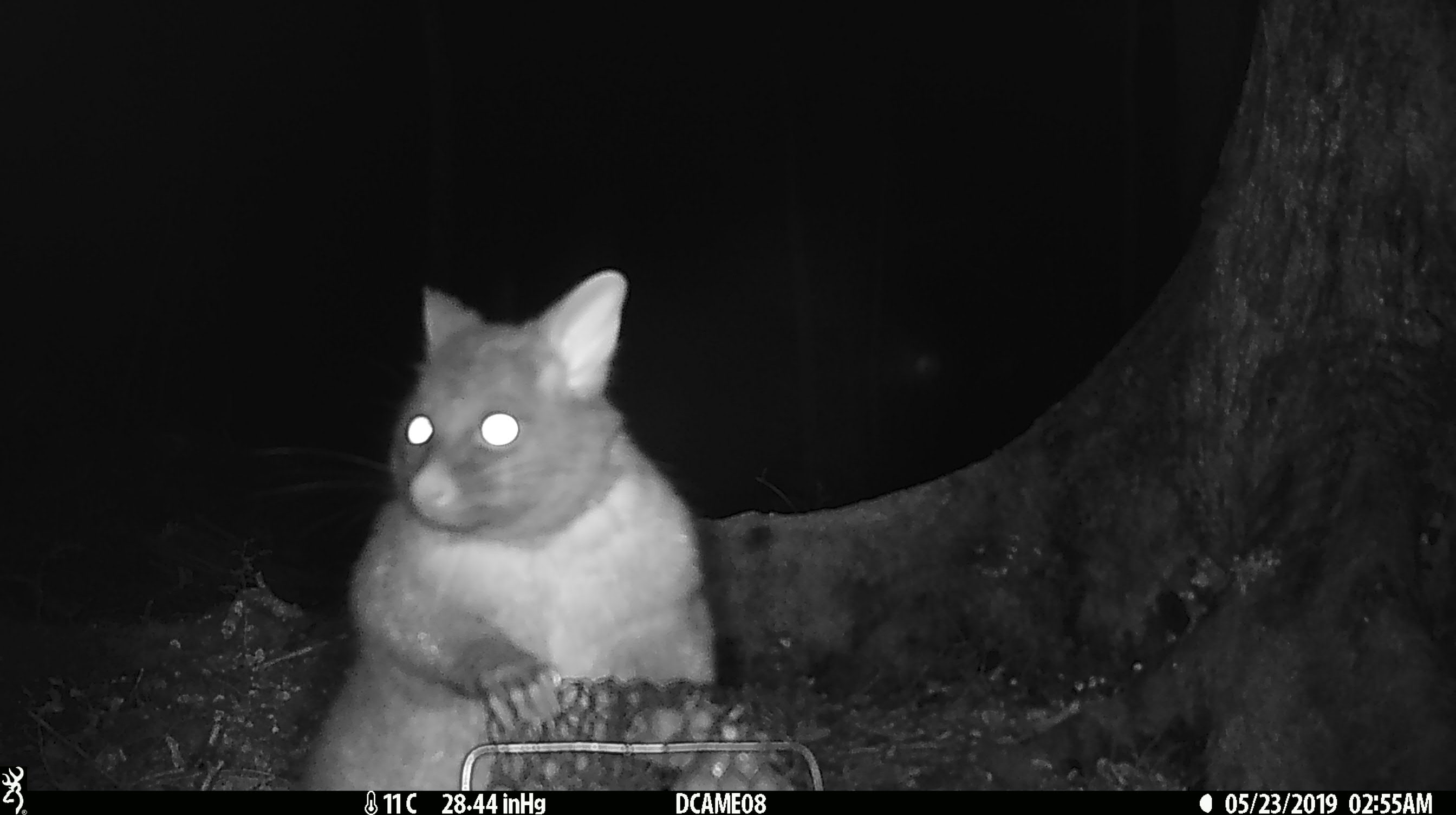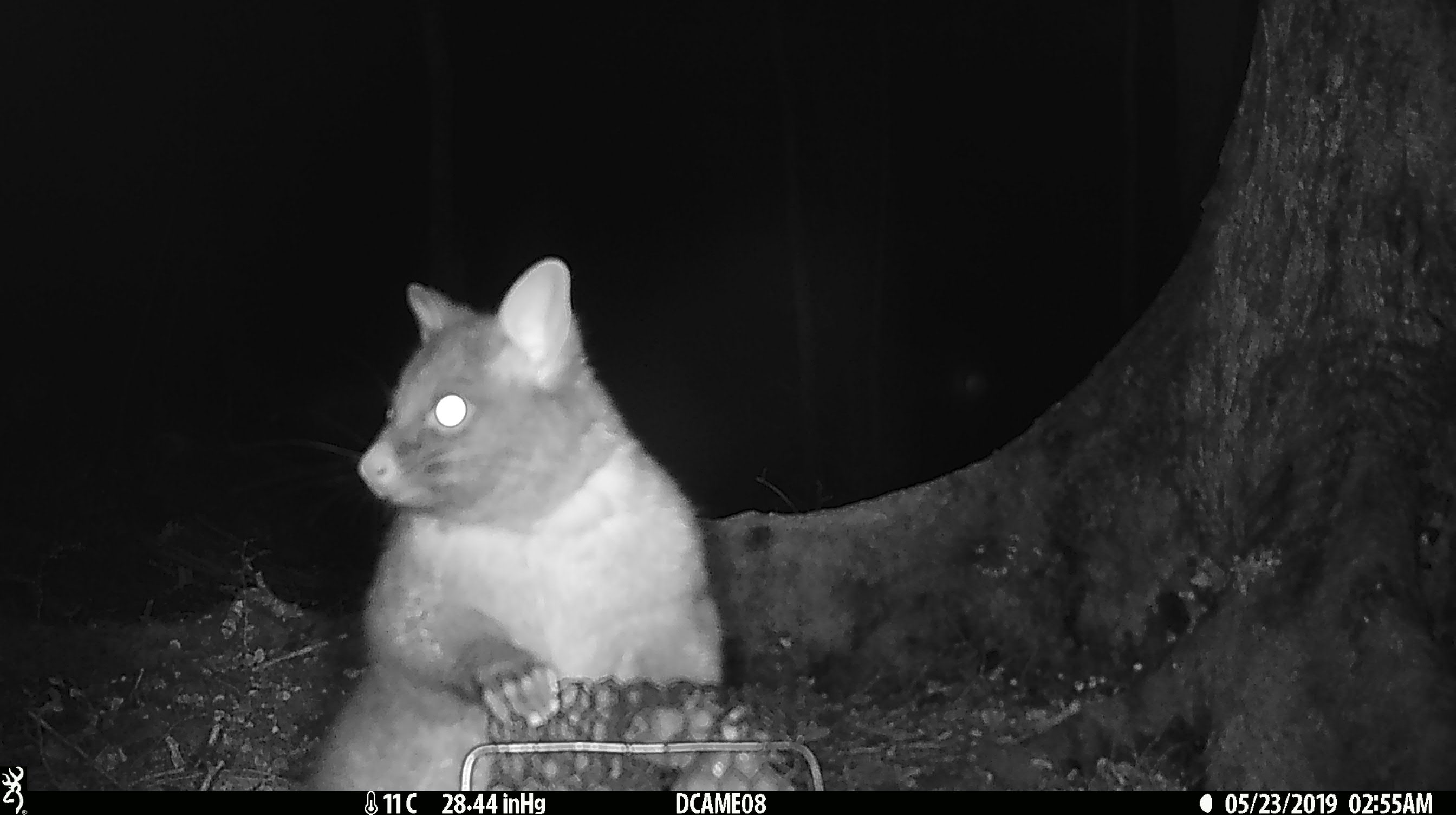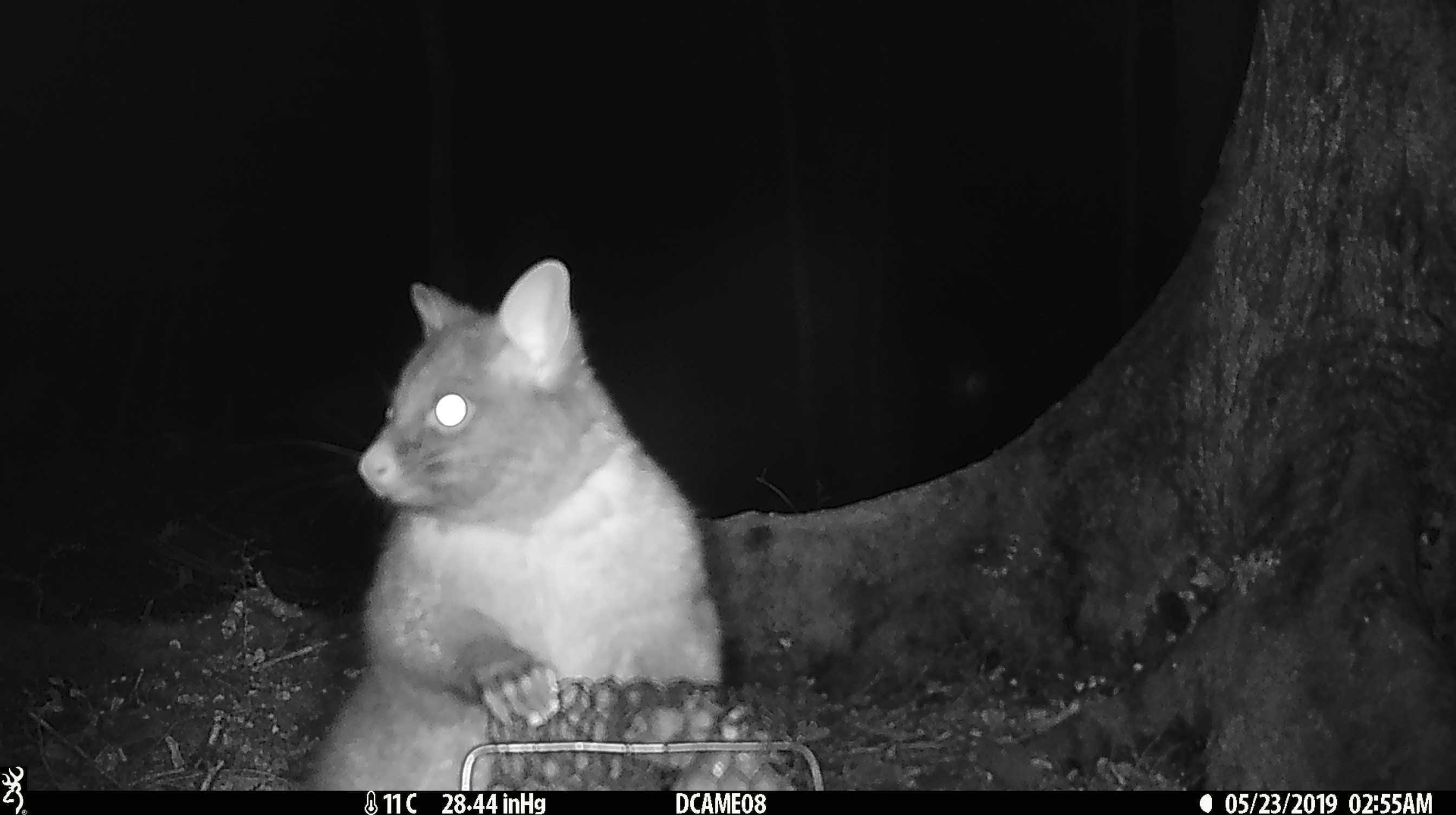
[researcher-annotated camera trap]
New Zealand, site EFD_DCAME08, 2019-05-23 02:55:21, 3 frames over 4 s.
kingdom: Animalia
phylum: Chordata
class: Mammalia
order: Diprotodontia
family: Phalangeridae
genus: Trichosurus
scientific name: Trichosurus vulpecula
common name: common brushtail possum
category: possum